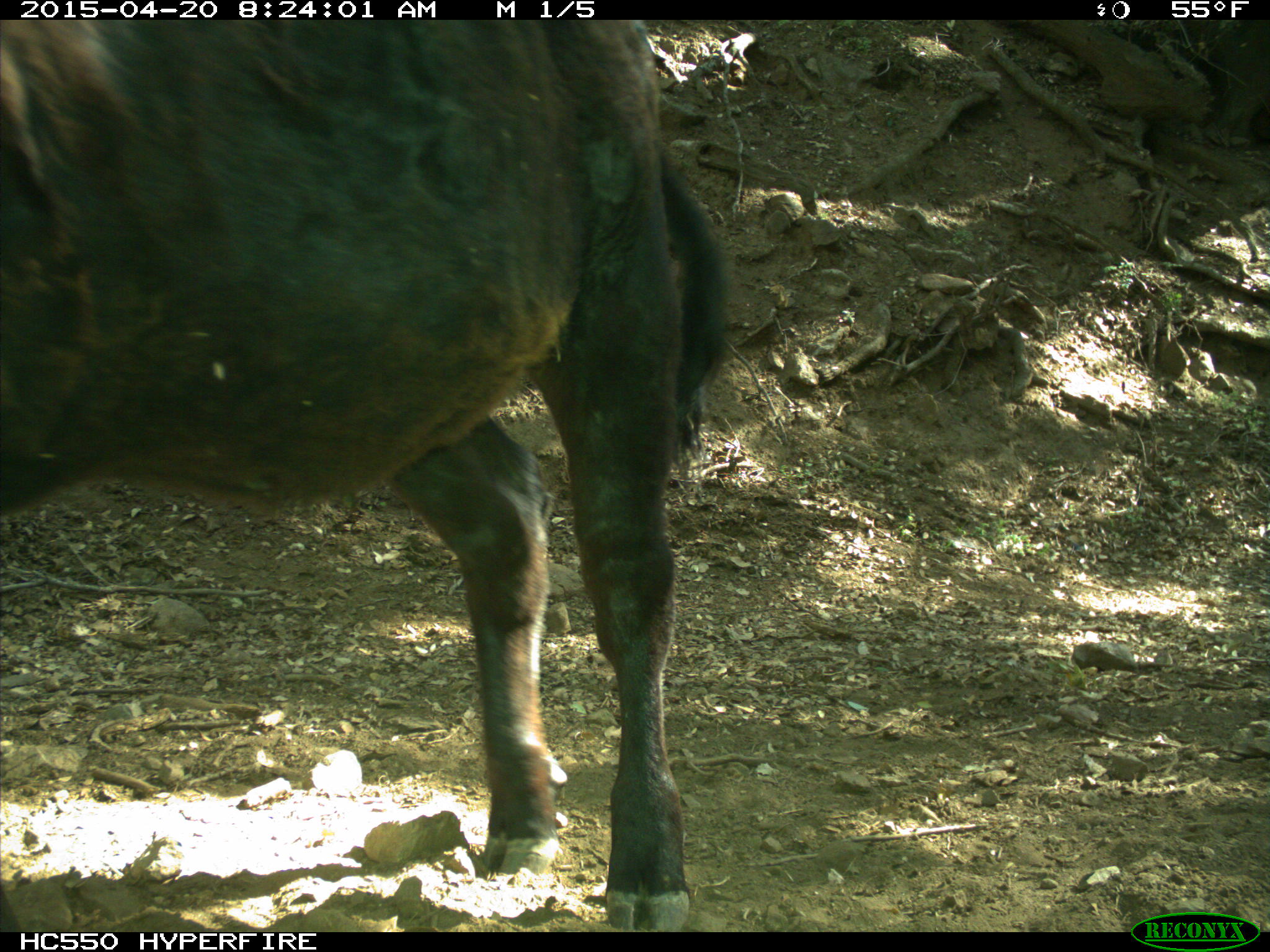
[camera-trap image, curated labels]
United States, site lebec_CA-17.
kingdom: Animalia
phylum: Chordata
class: Mammalia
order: Artiodactyla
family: Bovidae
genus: Bos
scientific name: Bos taurus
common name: domestic cow